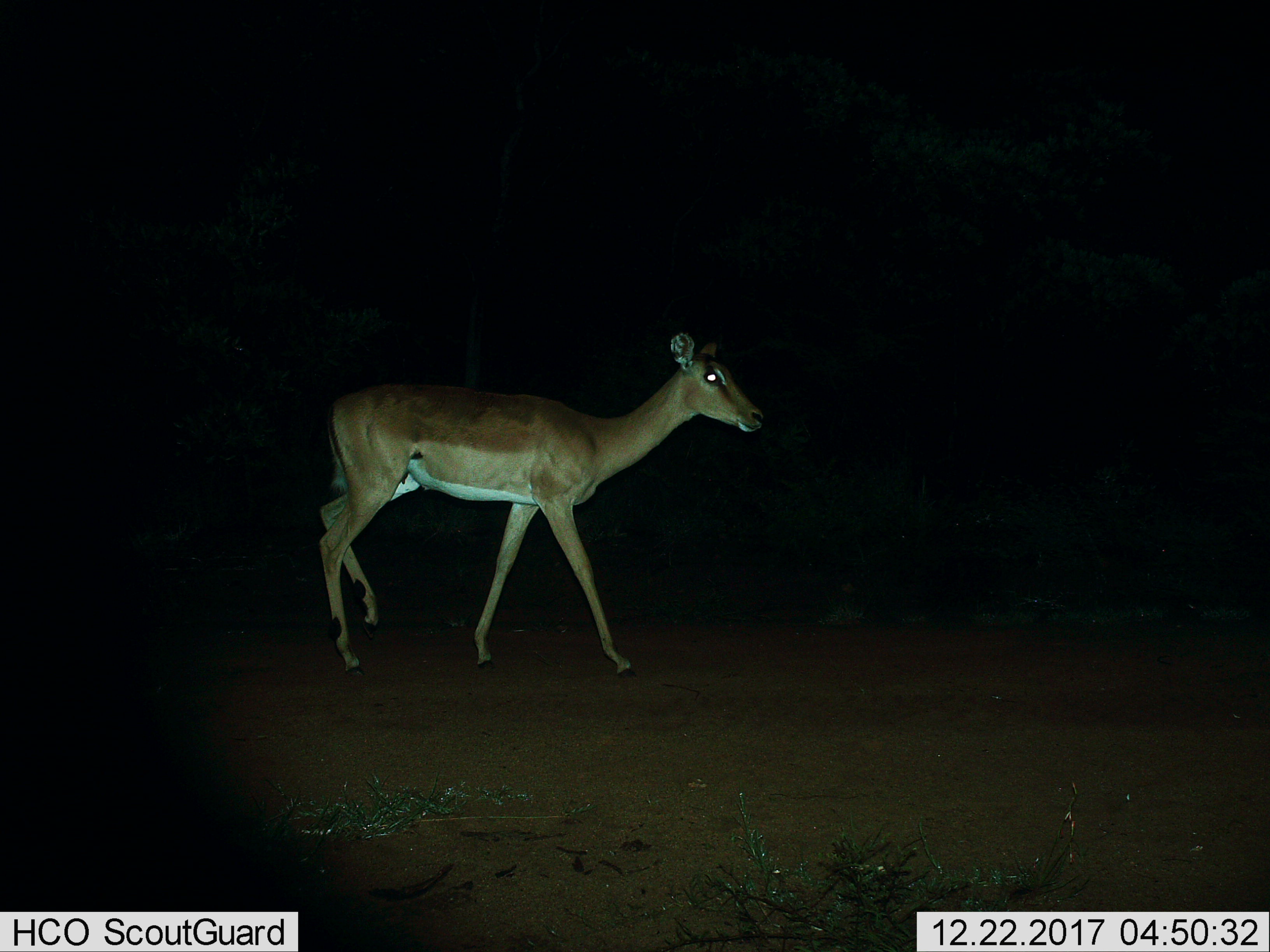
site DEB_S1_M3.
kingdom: Animalia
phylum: Chordata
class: Mammalia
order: Artiodactyla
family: Bovidae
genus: Aepyceros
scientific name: Aepyceros melampus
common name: impala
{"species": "impala (Aepyceros melampus)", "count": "1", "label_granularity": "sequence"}